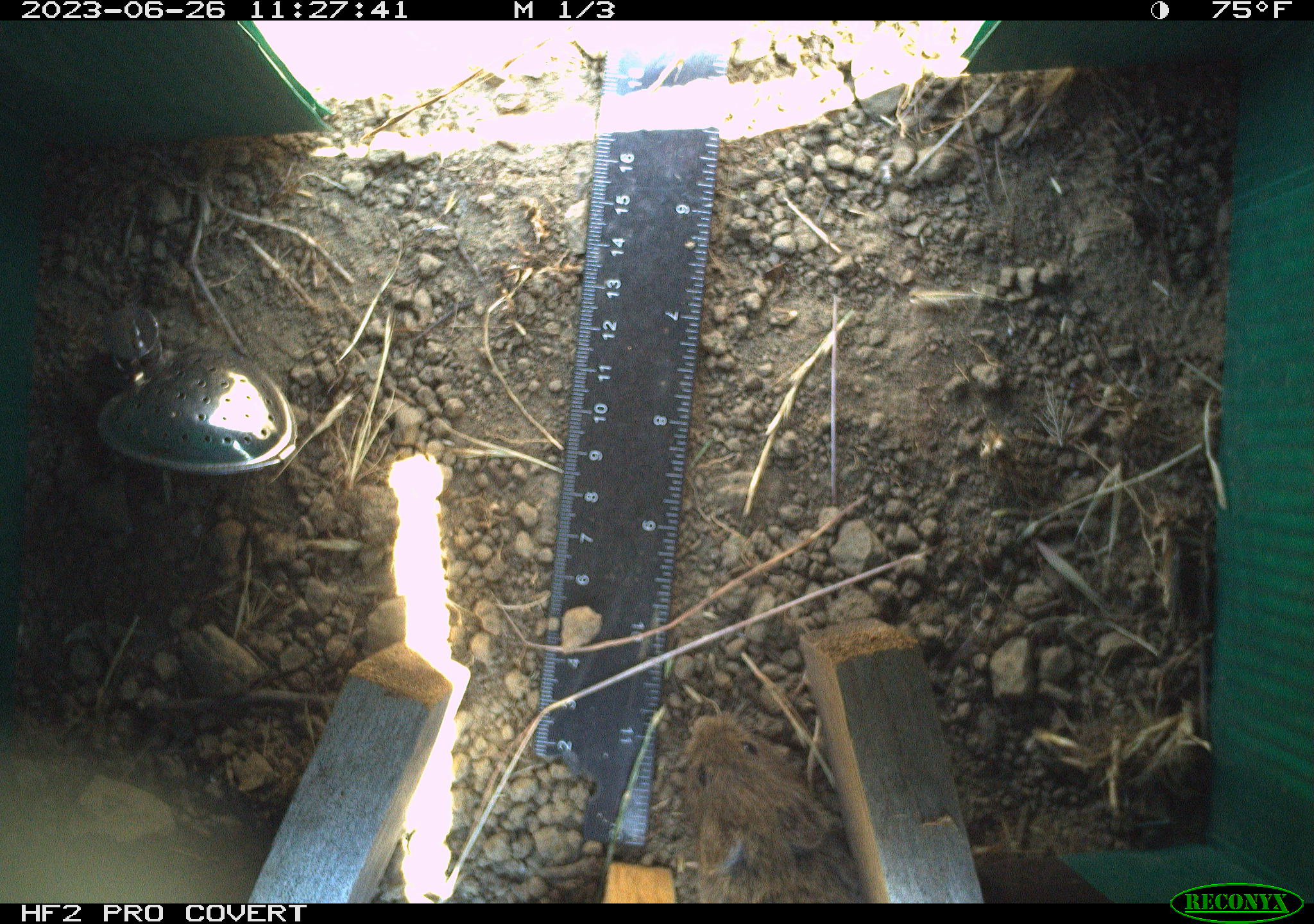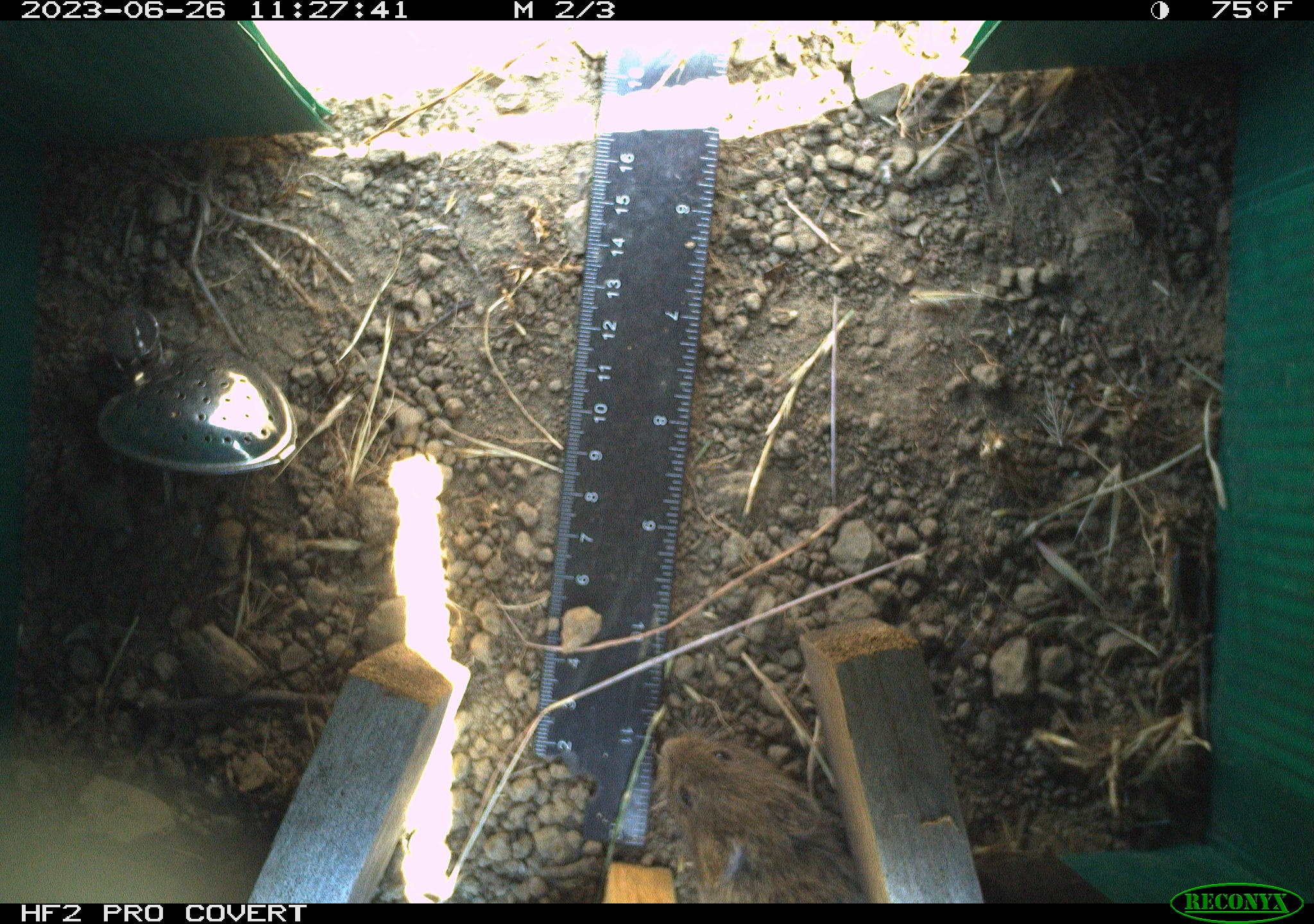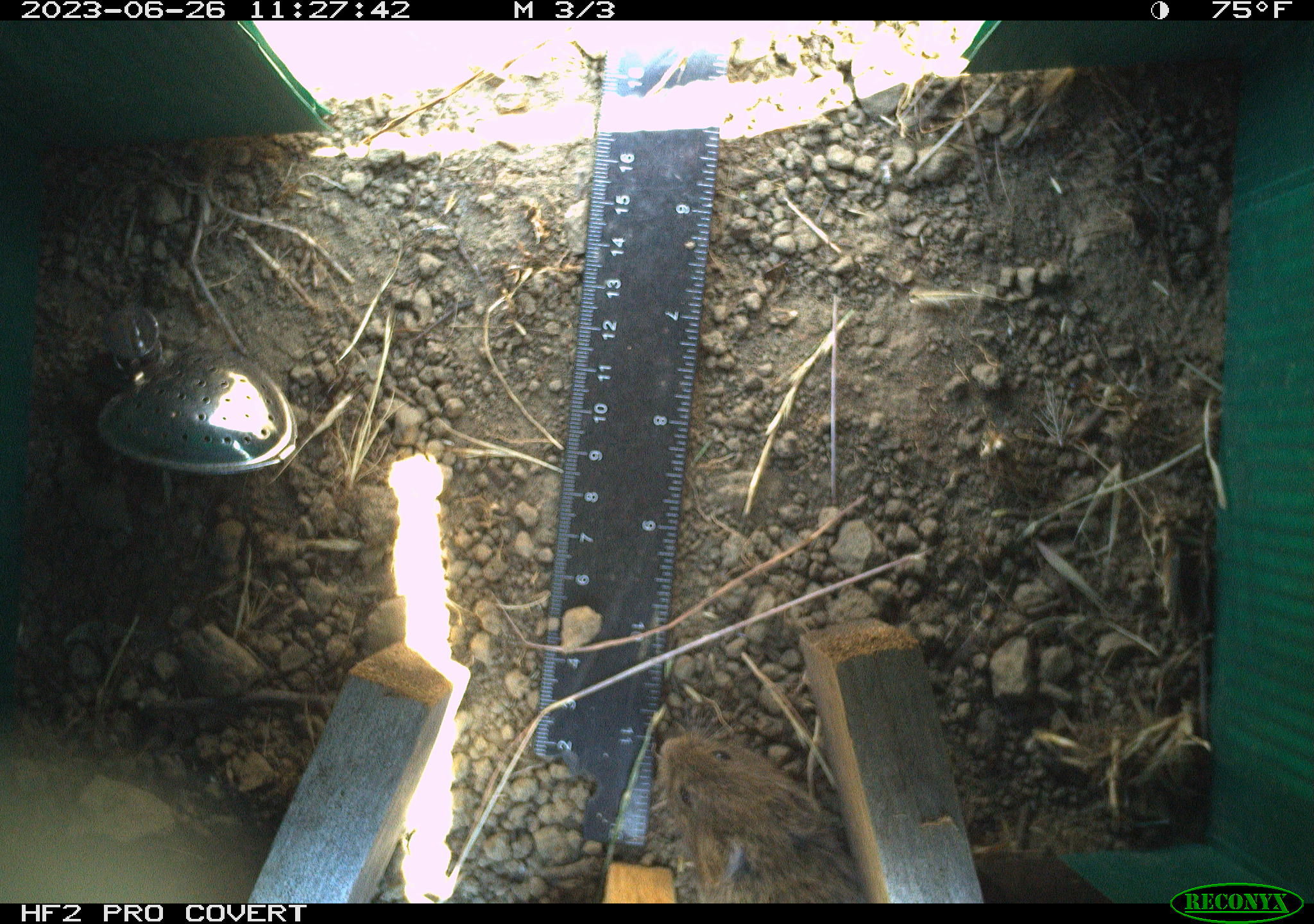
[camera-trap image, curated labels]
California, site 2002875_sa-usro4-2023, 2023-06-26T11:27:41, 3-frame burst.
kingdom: Animalia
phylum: Chordata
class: Mammalia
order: Rodentia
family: Cricetidae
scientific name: Arvicolinae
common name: voles, lemmings, and muskrats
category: arvicolinae subfamily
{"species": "arvicolinae subfamily (voles, lemmings, and muskrats) (Arvicolinae)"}